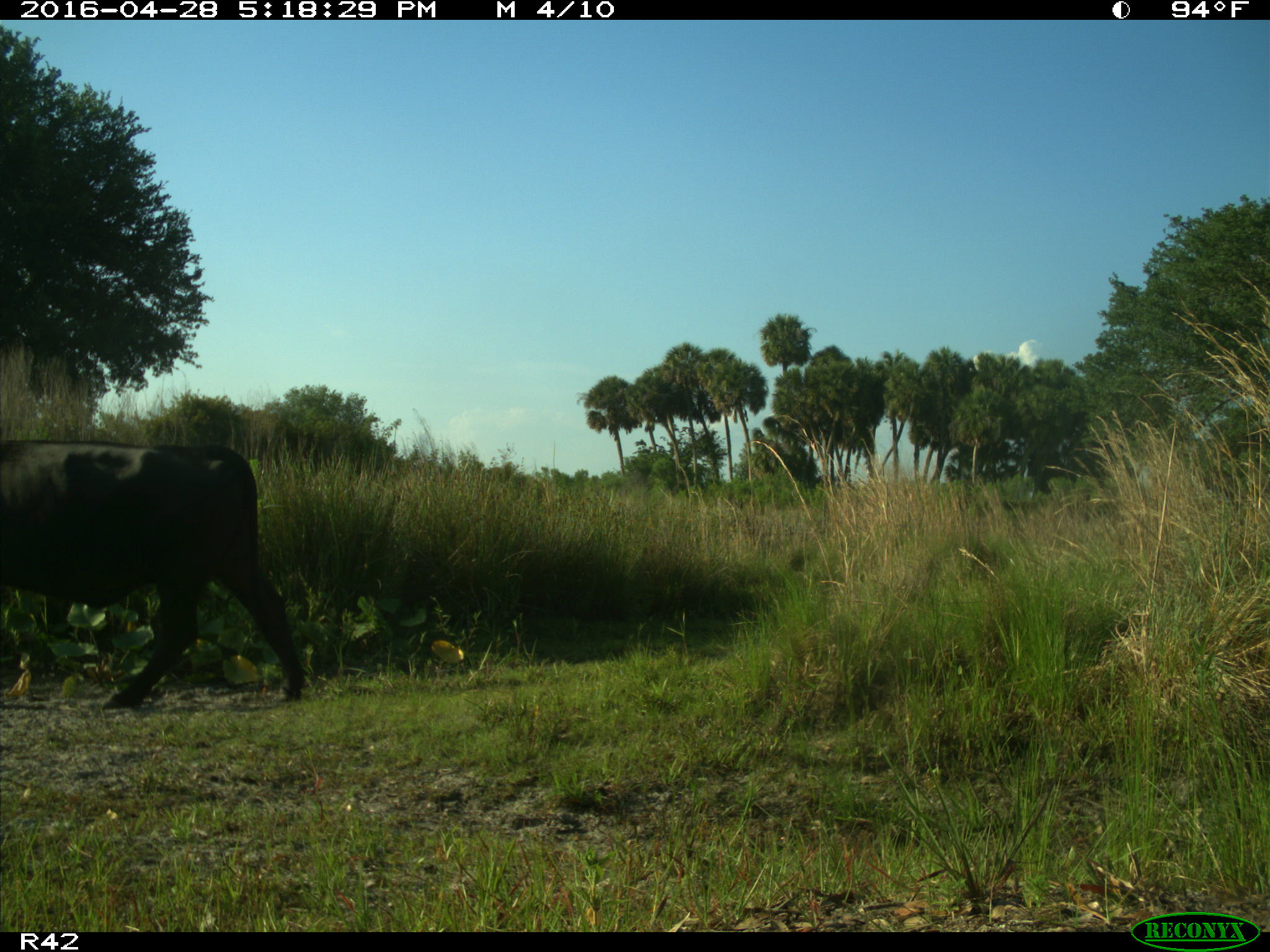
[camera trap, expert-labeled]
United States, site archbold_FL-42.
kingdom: Animalia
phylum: Chordata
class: Mammalia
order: Artiodactyla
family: Bovidae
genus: Bos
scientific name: Bos taurus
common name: domestic cow